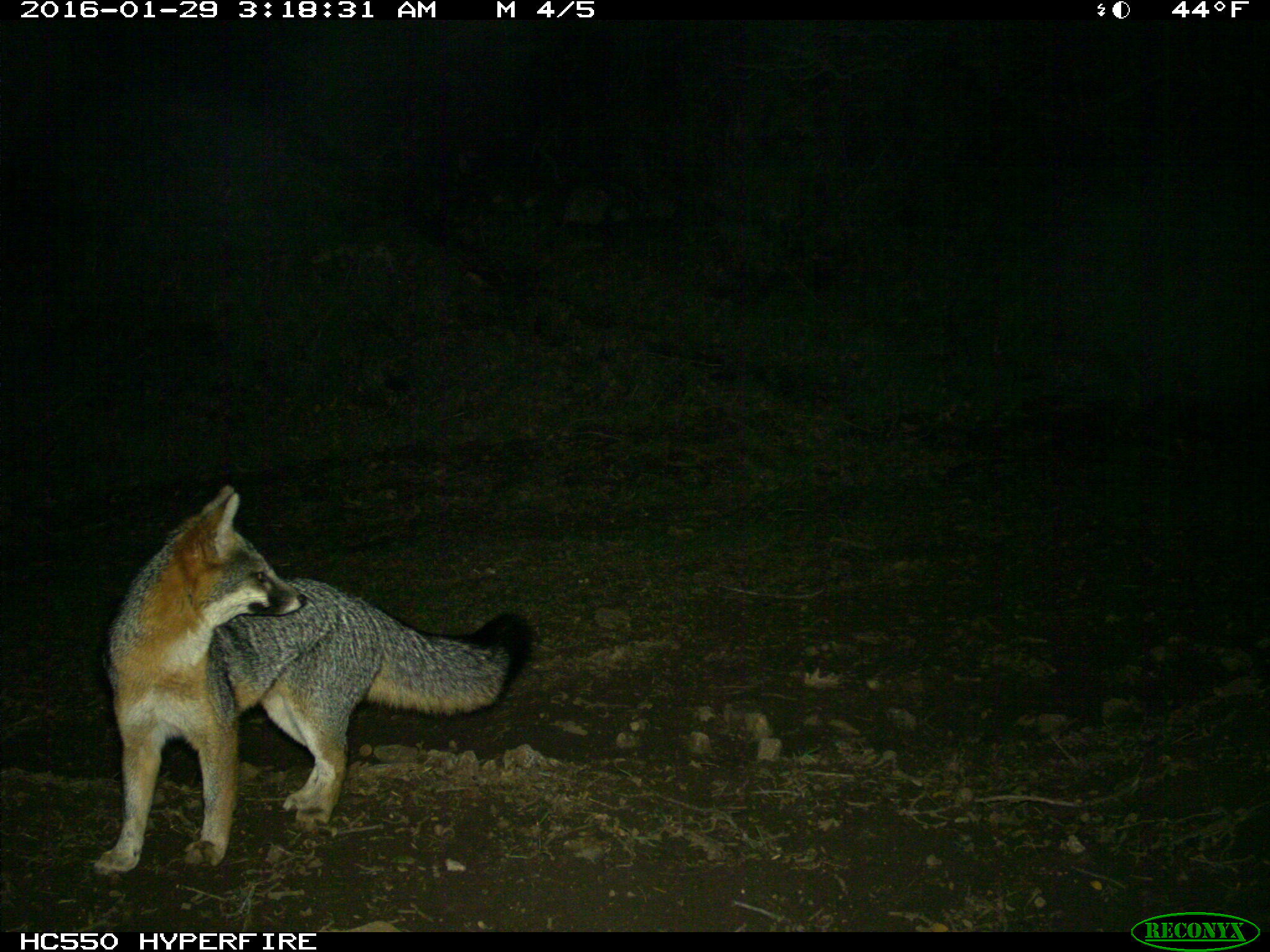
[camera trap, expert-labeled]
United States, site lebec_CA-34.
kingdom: Animalia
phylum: Chordata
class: Mammalia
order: Carnivora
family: Canidae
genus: Urocyon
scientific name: Urocyon cinereoargenteus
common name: gray fox